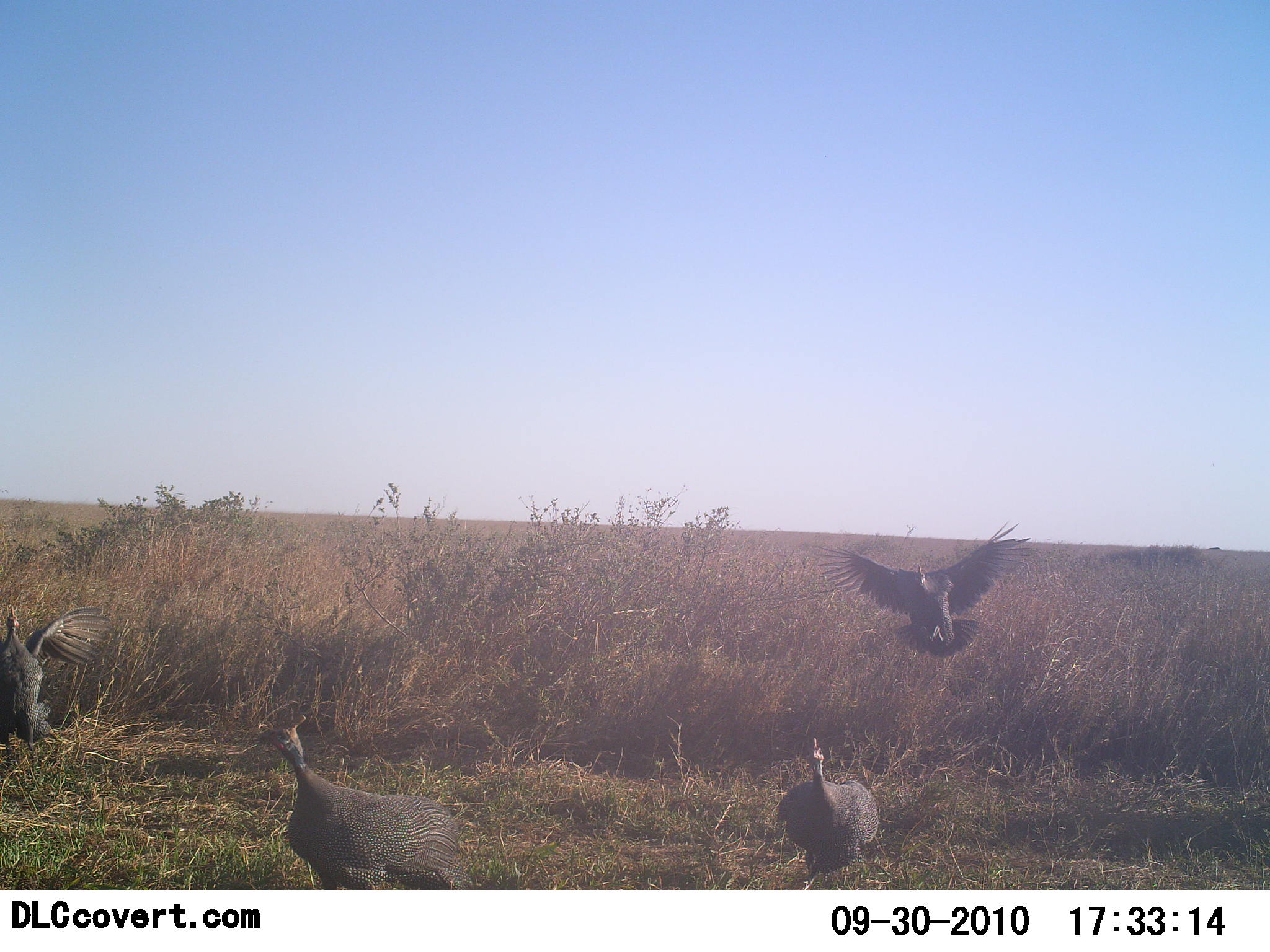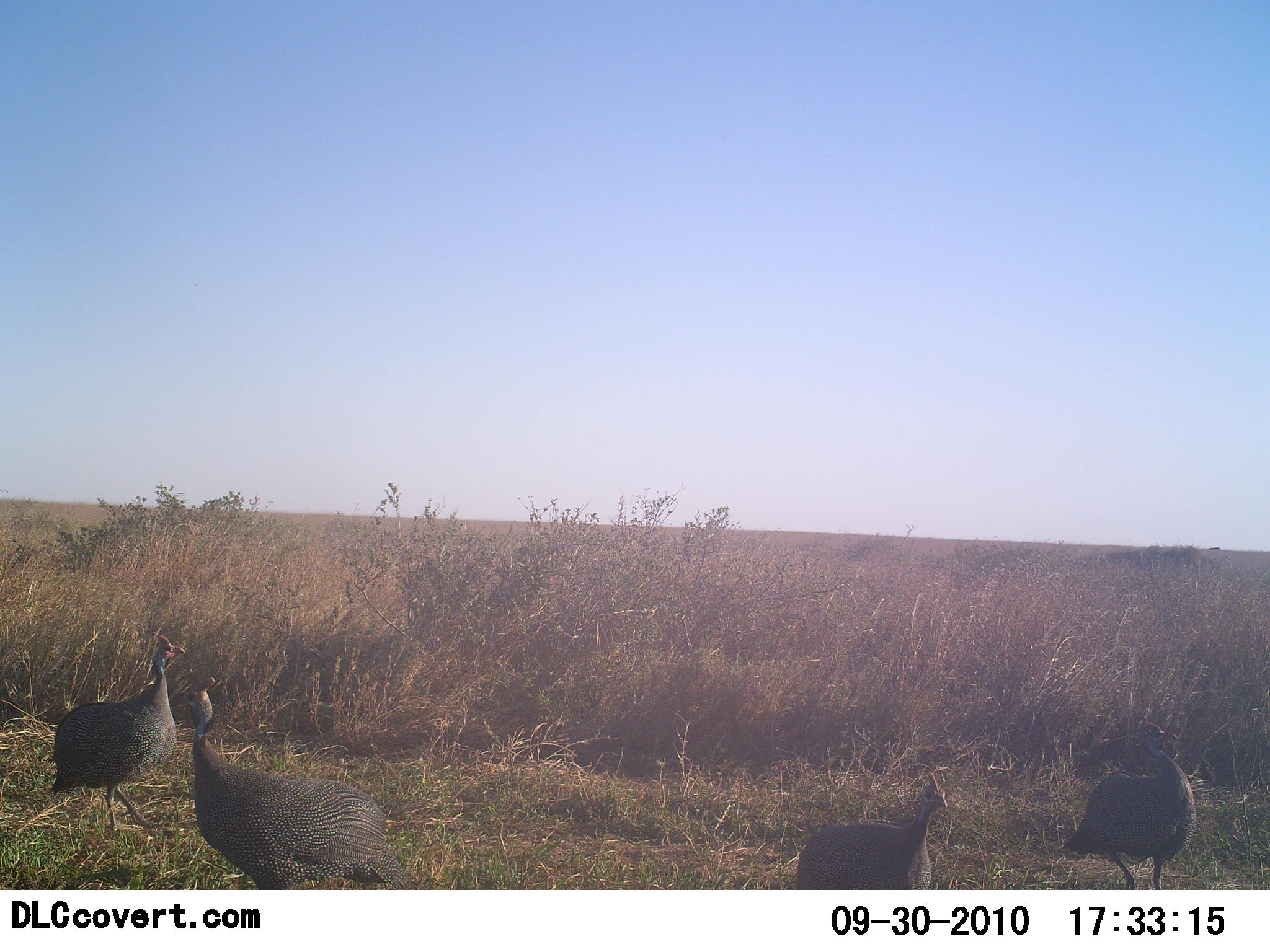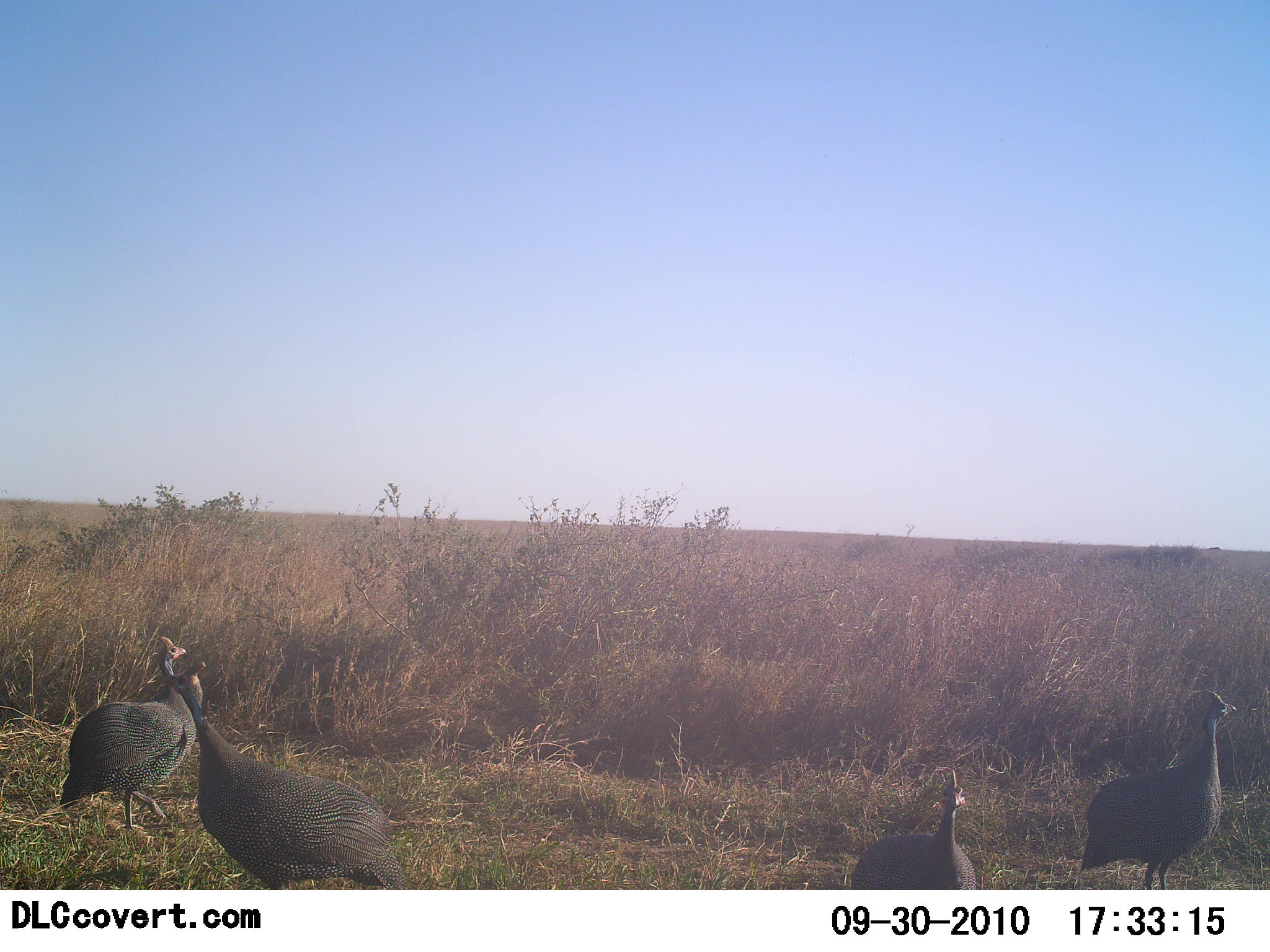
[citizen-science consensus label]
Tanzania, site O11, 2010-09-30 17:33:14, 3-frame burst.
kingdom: Animalia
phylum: Chordata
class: Aves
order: Galliformes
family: Numididae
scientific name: Numididae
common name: guinea fowl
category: guineafowl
Guineafowl (guinea fowl) (Numididae), count 4. Behavior (volunteer vote fractions): standing 37%, resting 0%, moving 89%, interacting 0%. Young present (vote fraction): 0%. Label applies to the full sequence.